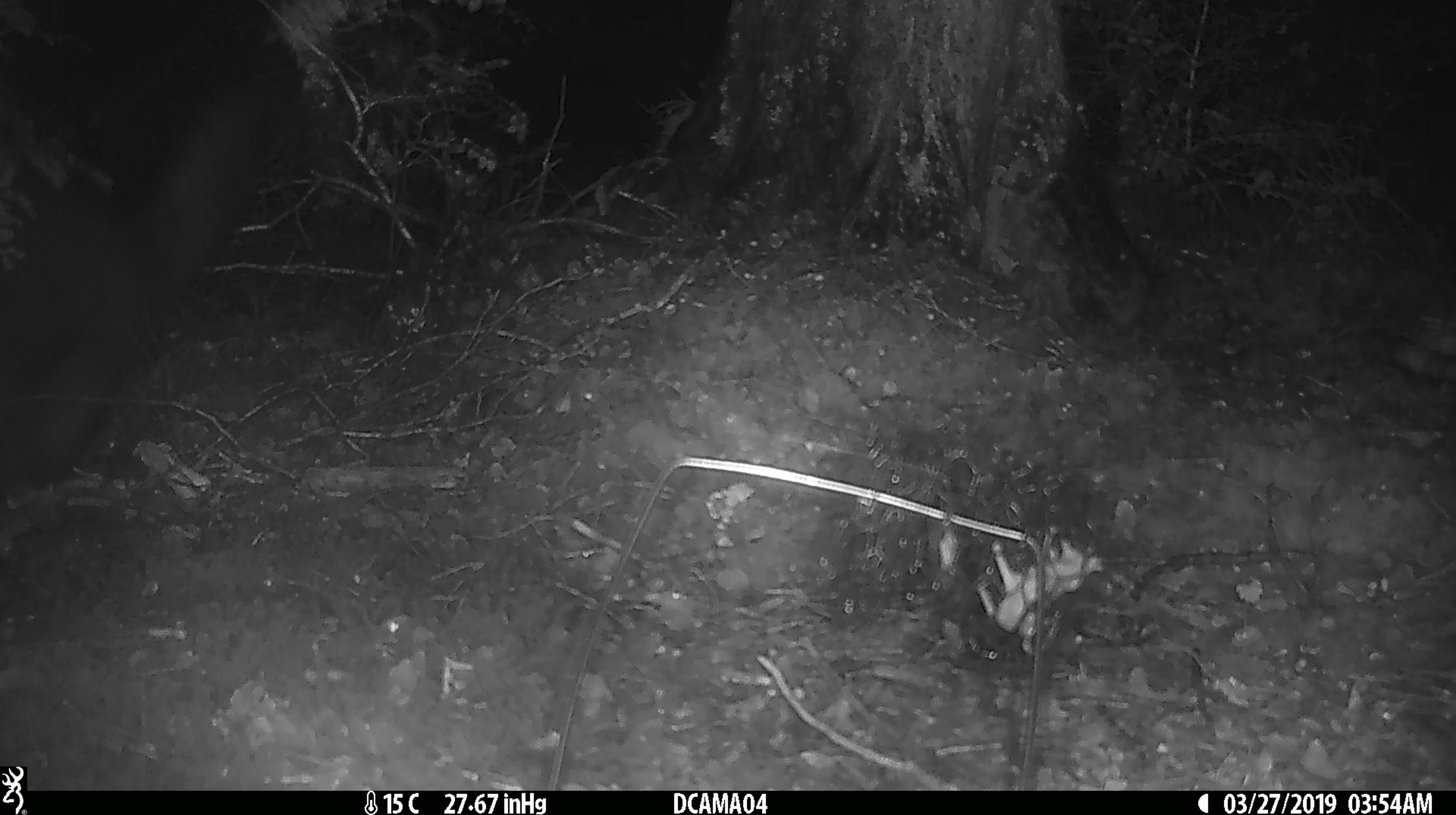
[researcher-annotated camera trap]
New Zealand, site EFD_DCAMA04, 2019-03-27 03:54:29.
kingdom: Animalia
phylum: Chordata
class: Mammalia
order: Diprotodontia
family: Phalangeridae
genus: Trichosurus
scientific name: Trichosurus vulpecula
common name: common brushtail possum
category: possum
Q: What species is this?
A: Possum (common brushtail possum) (Trichosurus vulpecula).